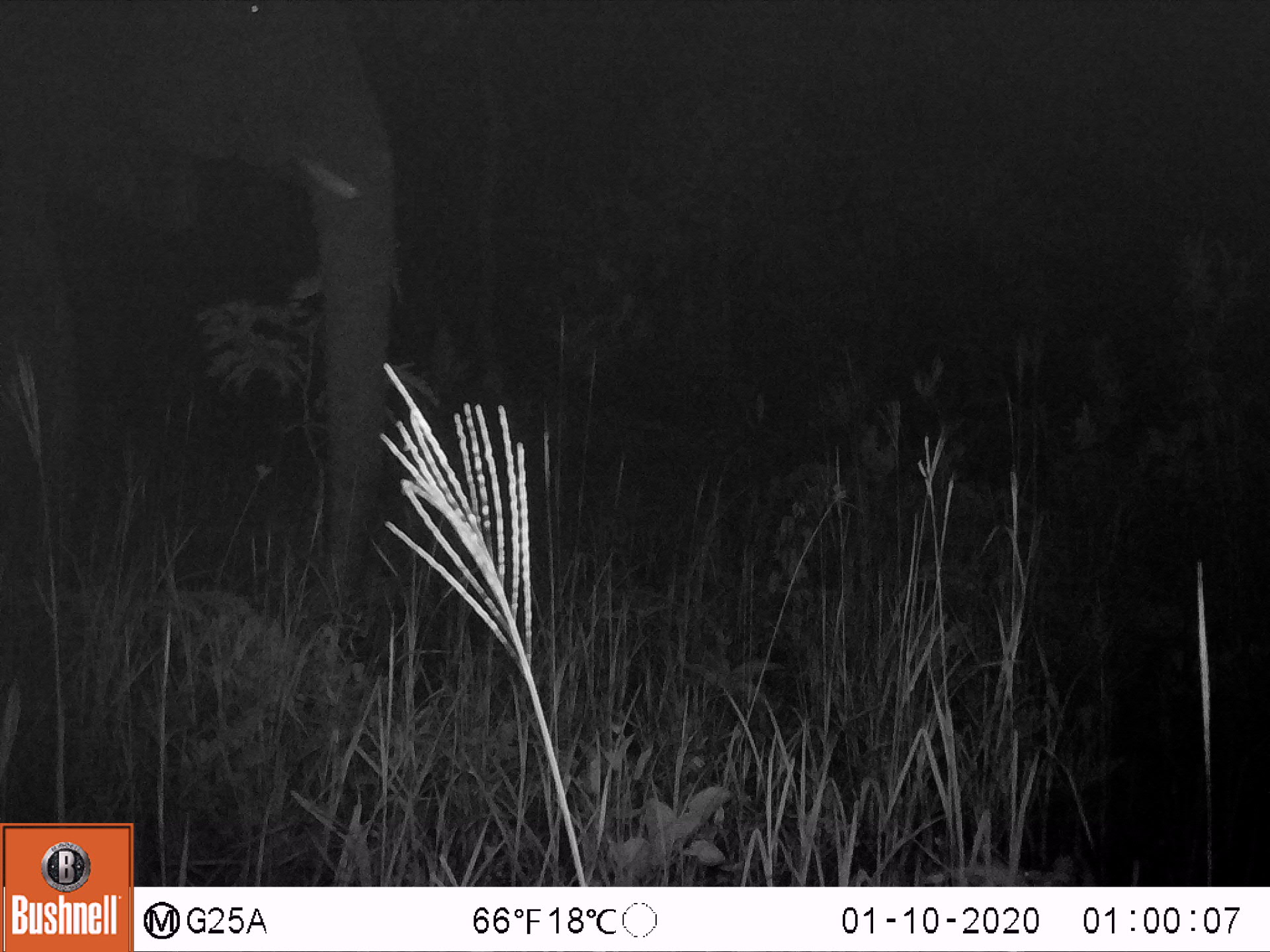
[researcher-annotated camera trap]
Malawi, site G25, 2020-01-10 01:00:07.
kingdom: Animalia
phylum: Chordata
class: Mammalia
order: Proboscidea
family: Elephantidae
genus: Loxodonta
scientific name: Loxodonta africana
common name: african savanna elephant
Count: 1.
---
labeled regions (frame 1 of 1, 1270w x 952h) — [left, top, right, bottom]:
african savanna elephant: [3, 1, 397, 637]